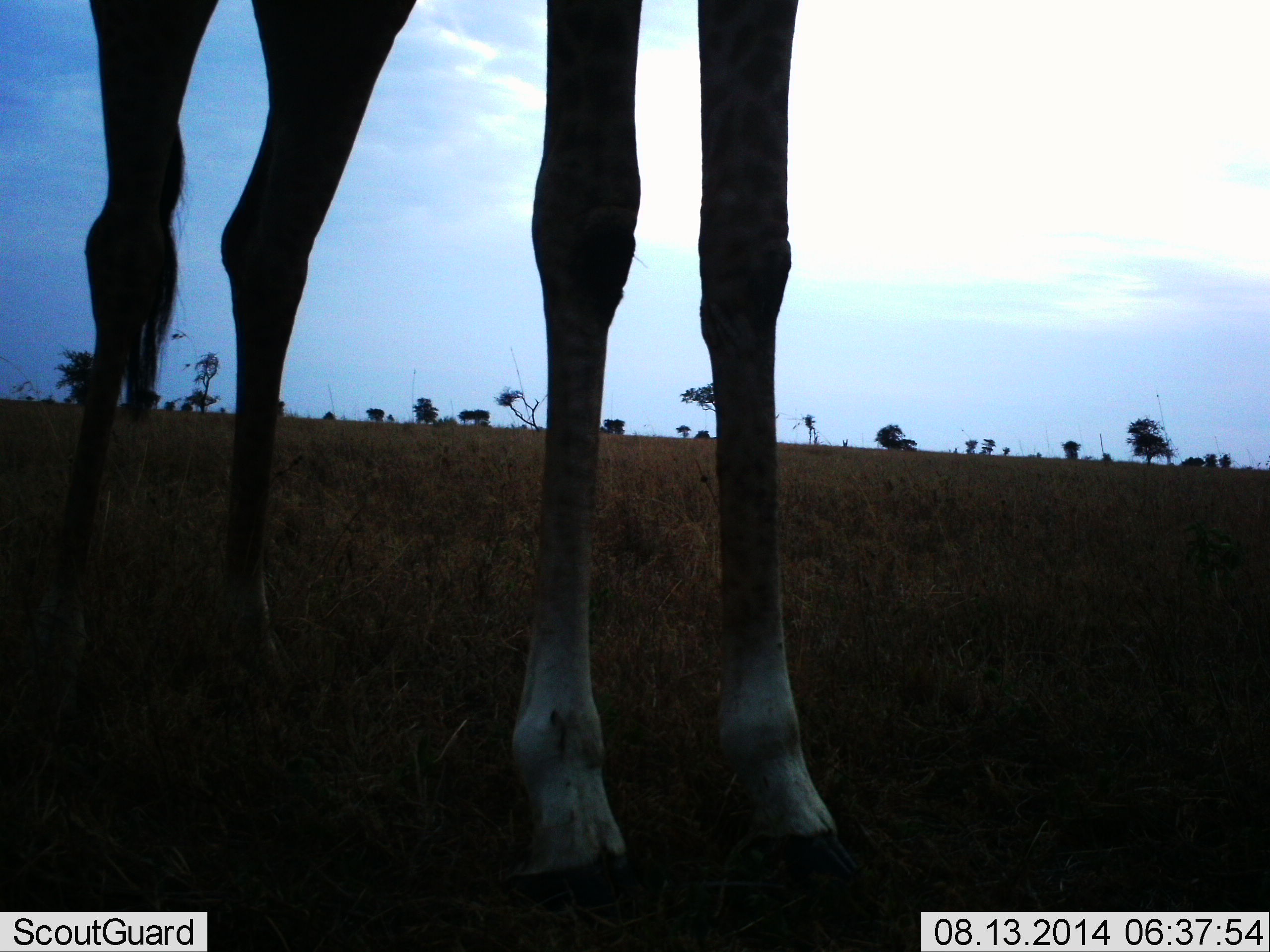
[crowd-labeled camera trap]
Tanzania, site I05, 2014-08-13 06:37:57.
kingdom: Animalia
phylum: Chordata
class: Mammalia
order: Artiodactyla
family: Giraffidae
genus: Giraffa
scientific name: Giraffa camelopardalis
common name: giraffe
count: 1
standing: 100%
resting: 0%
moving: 0%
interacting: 0%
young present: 0%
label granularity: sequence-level